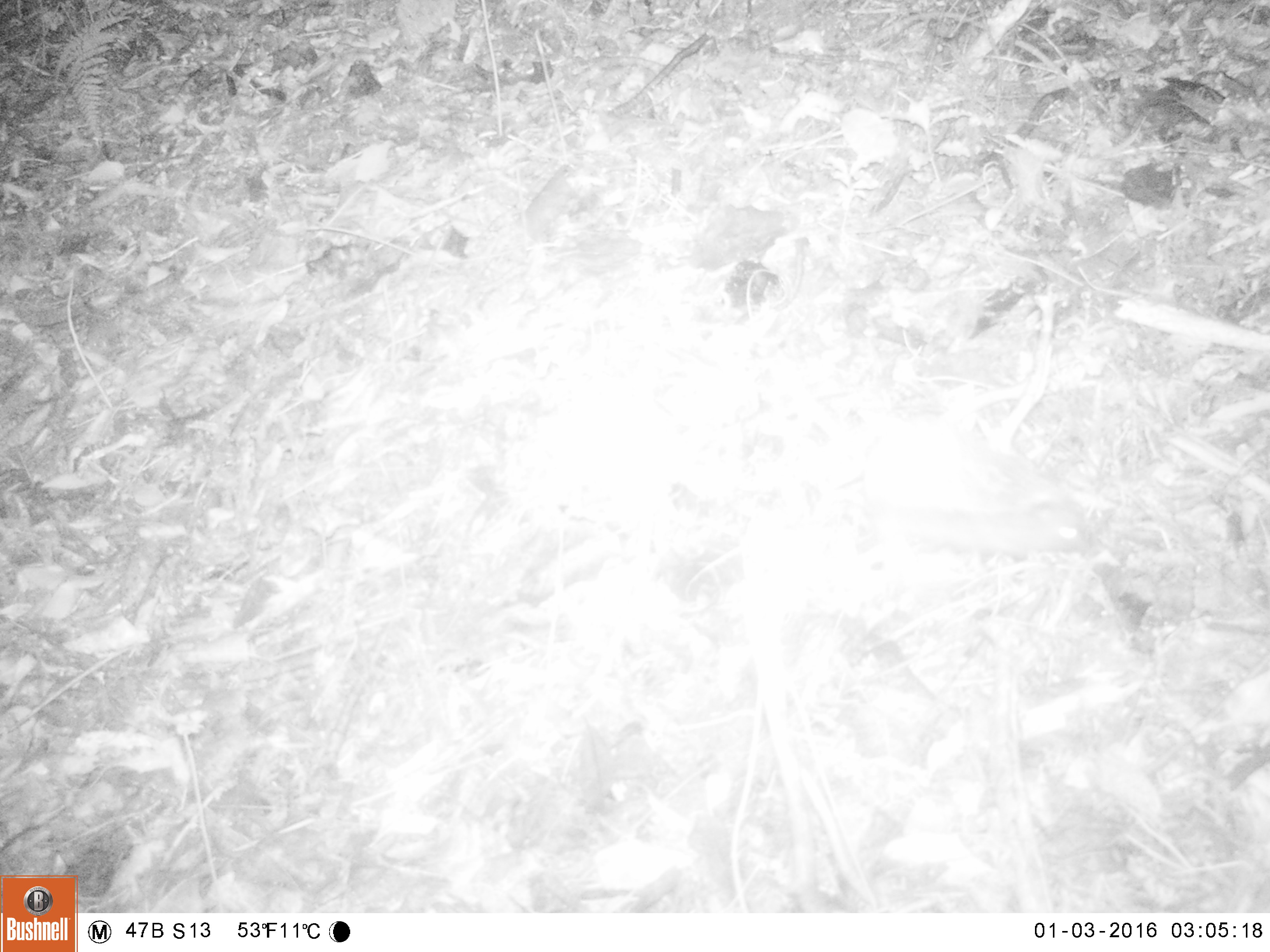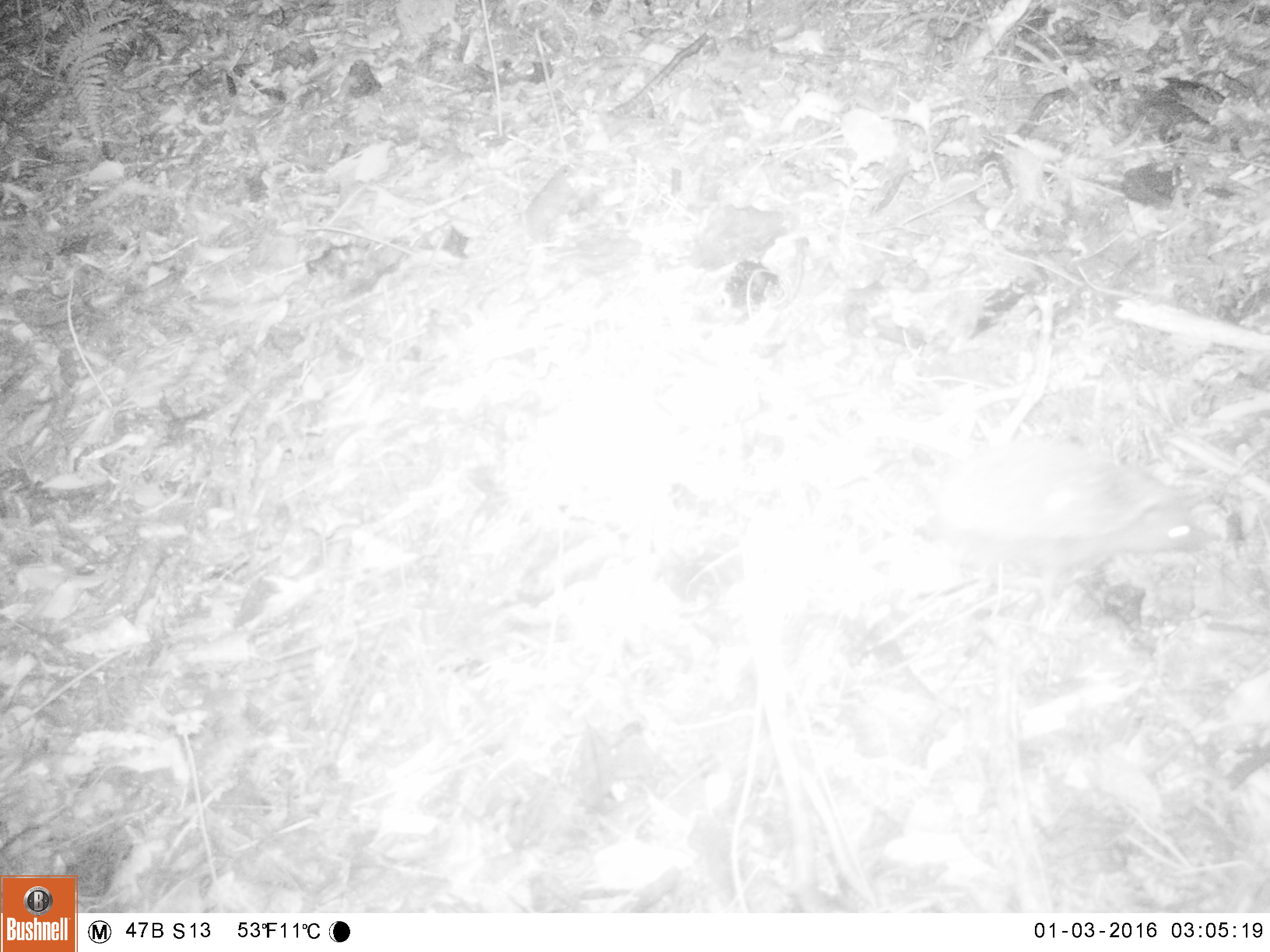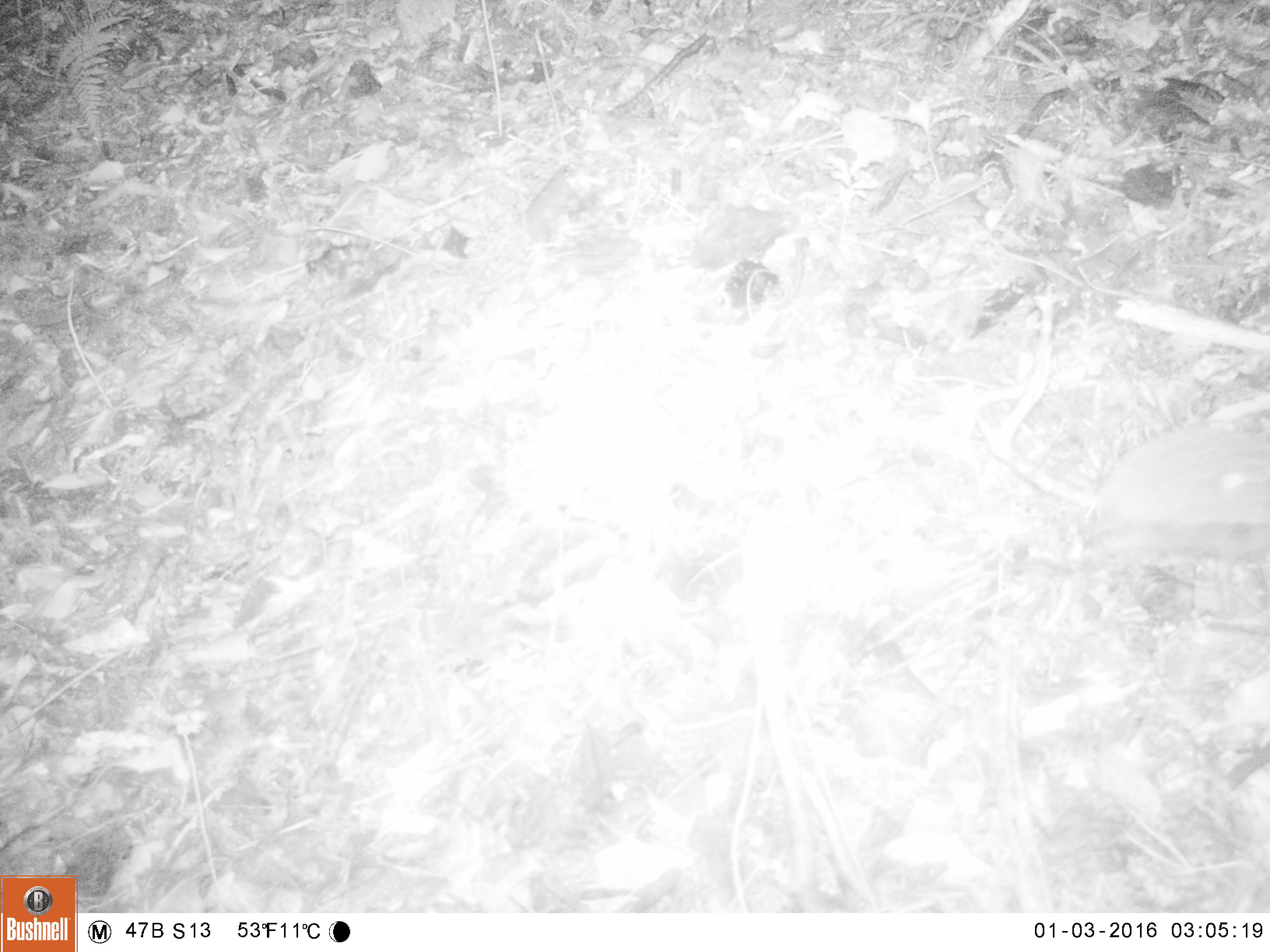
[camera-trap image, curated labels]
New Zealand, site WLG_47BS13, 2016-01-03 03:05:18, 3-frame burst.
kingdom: Animalia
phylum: Chordata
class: Mammalia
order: Eulipotyphla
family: Erinaceidae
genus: Erinaceus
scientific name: Erinaceus europaeus europaeus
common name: european hedgehog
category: hedgehog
Hedgehog (european hedgehog) (Erinaceus europaeus europaeus).